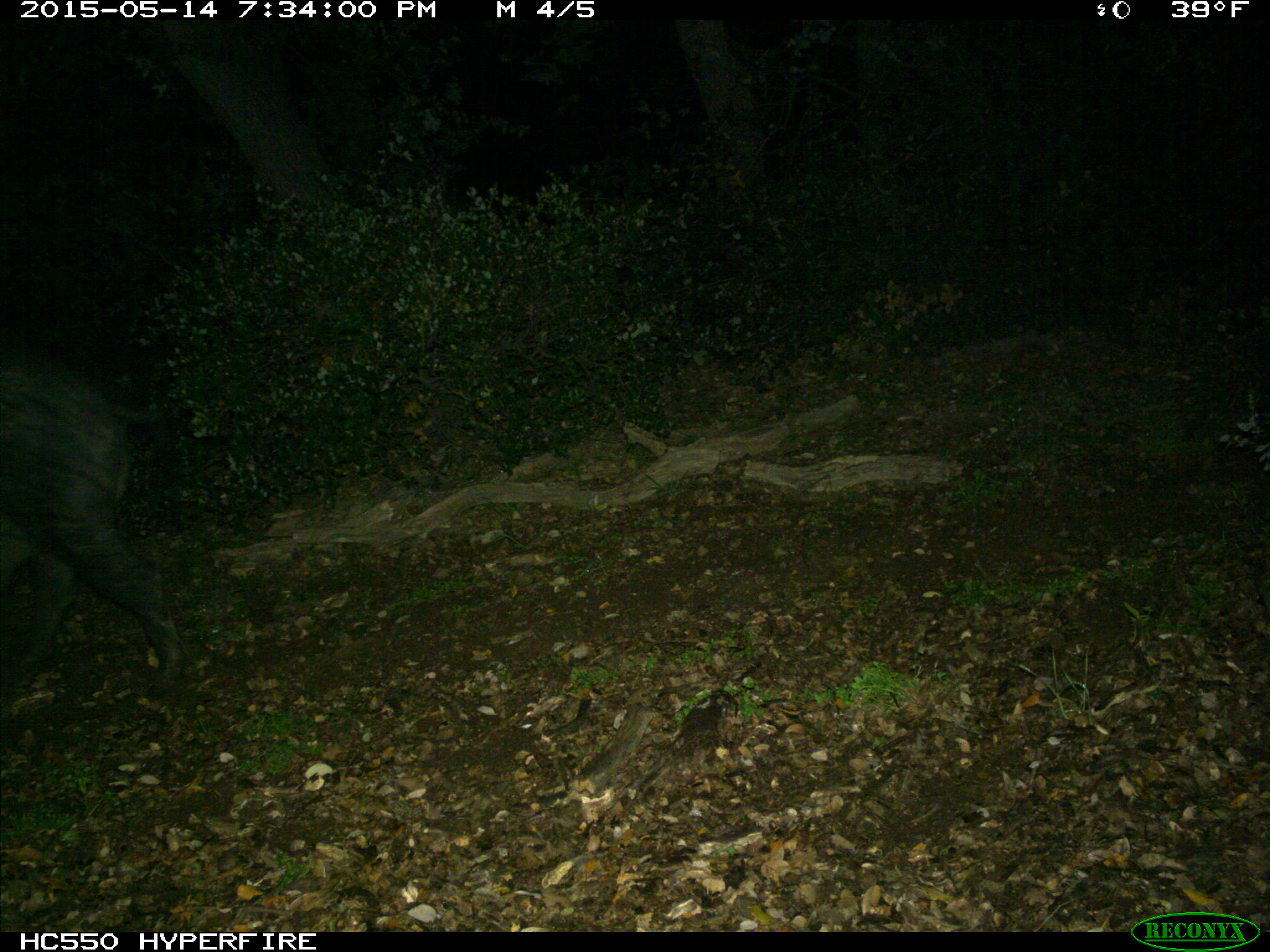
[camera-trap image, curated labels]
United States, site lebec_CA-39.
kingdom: Animalia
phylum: Chordata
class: Mammalia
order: Artiodactyla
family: Suidae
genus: Sus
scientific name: Sus scrofa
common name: wild boar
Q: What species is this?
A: Sus scrofa (wild boar).